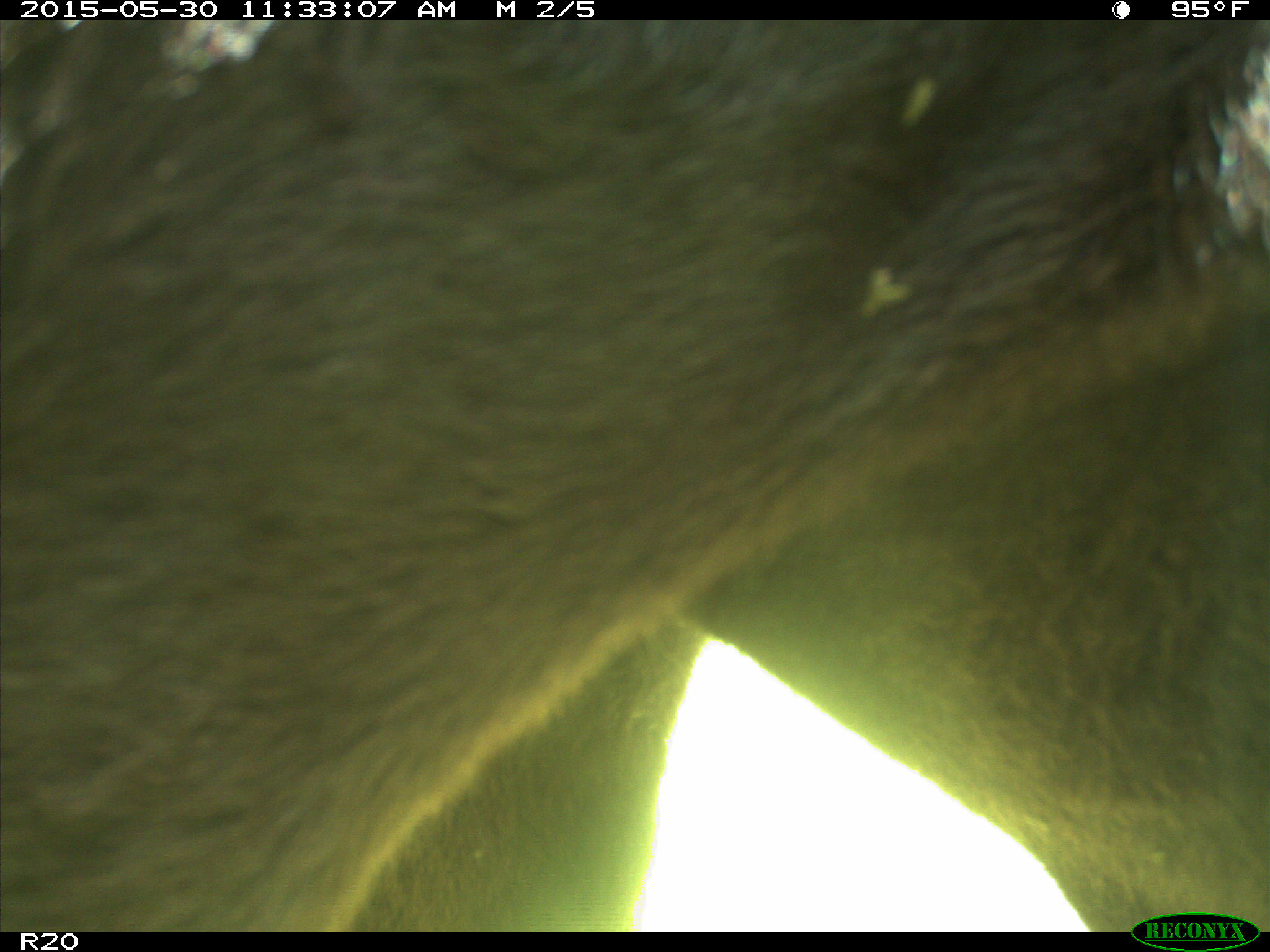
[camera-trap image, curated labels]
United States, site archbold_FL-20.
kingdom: Animalia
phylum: Chordata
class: Mammalia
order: Artiodactyla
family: Bovidae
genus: Bos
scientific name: Bos taurus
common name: domestic cow